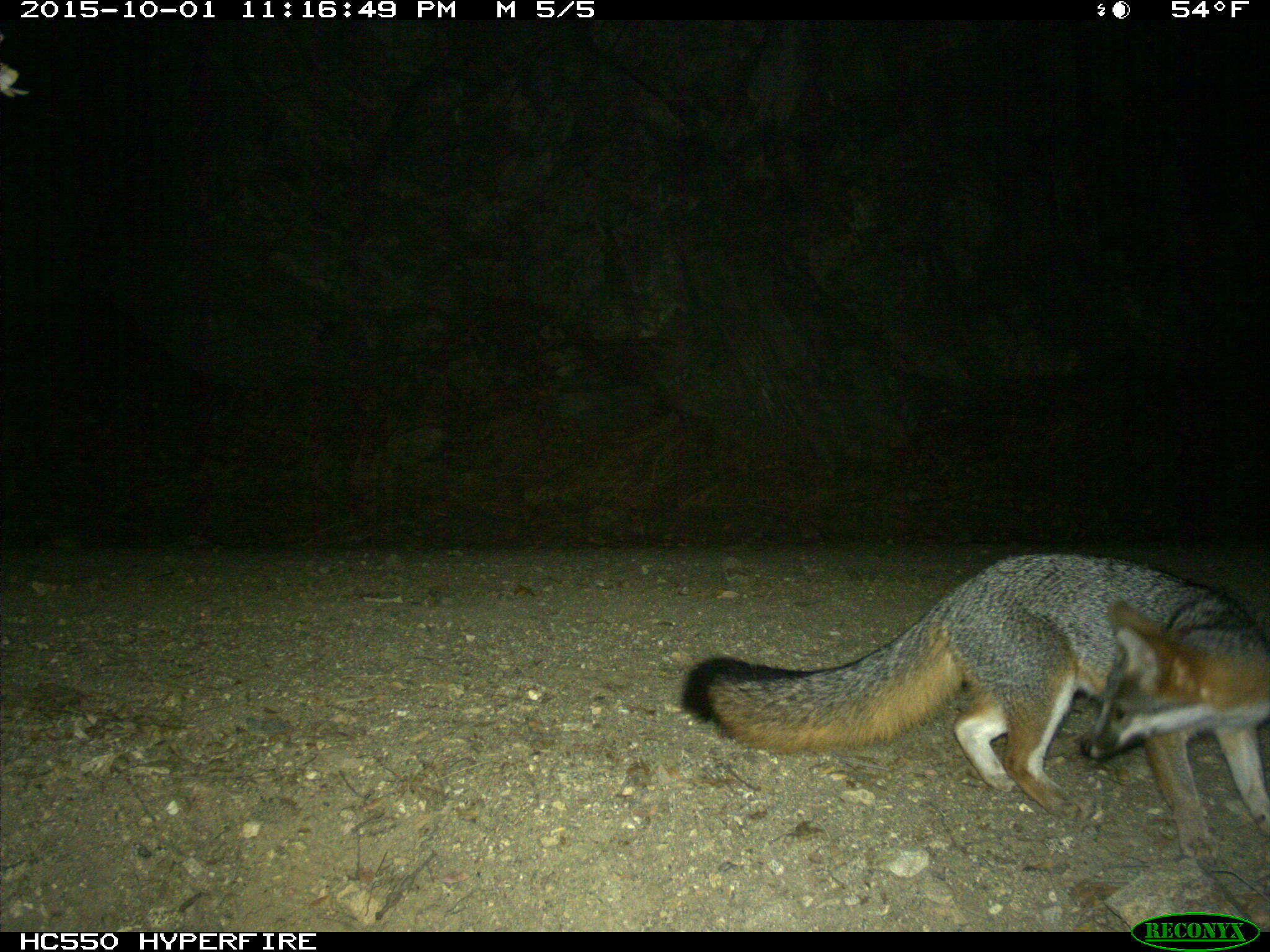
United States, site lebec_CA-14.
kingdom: Animalia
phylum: Chordata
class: Mammalia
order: Carnivora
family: Canidae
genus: Urocyon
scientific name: Urocyon cinereoargenteus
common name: gray fox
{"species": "Urocyon cinereoargenteus (gray fox)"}